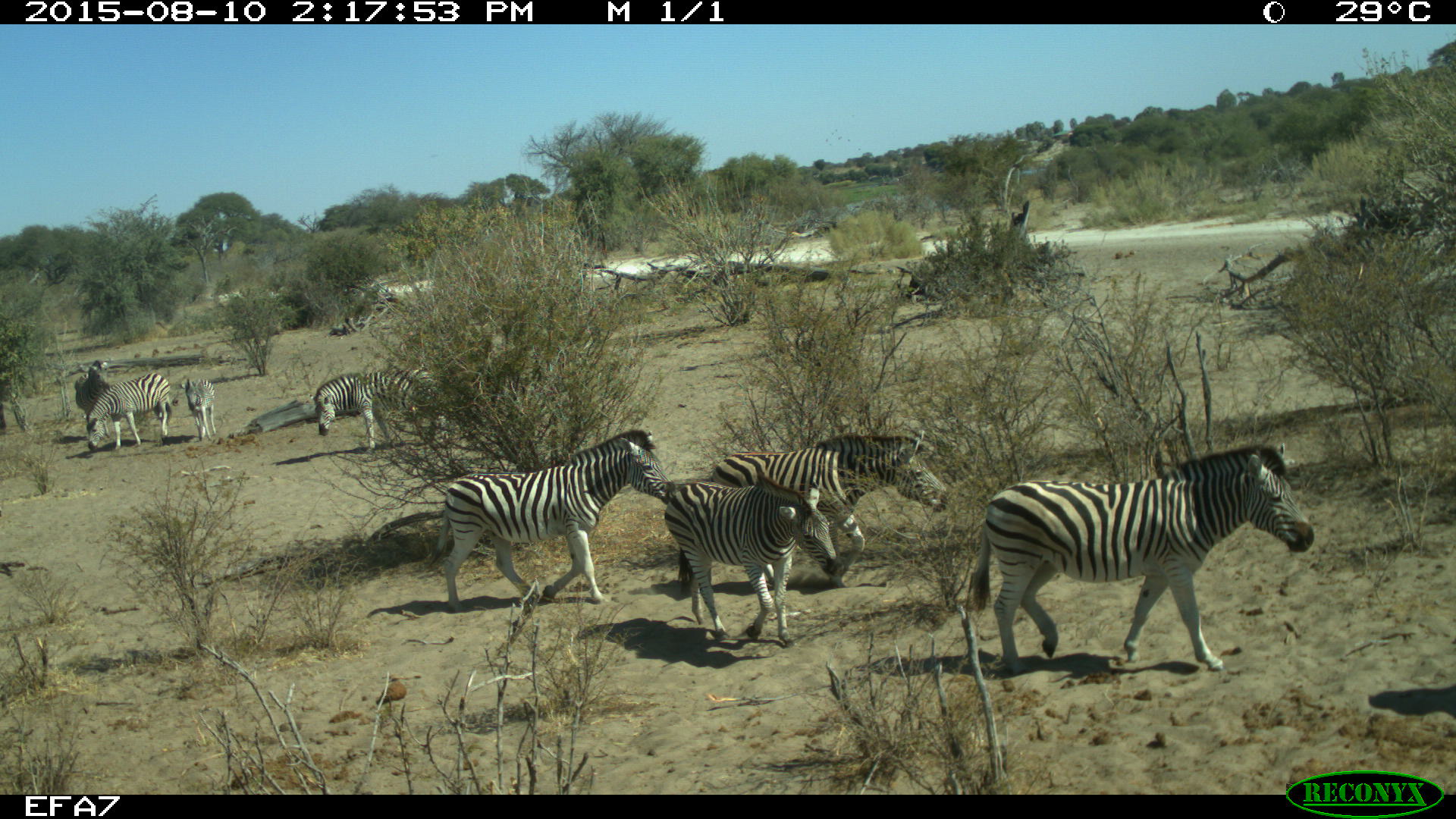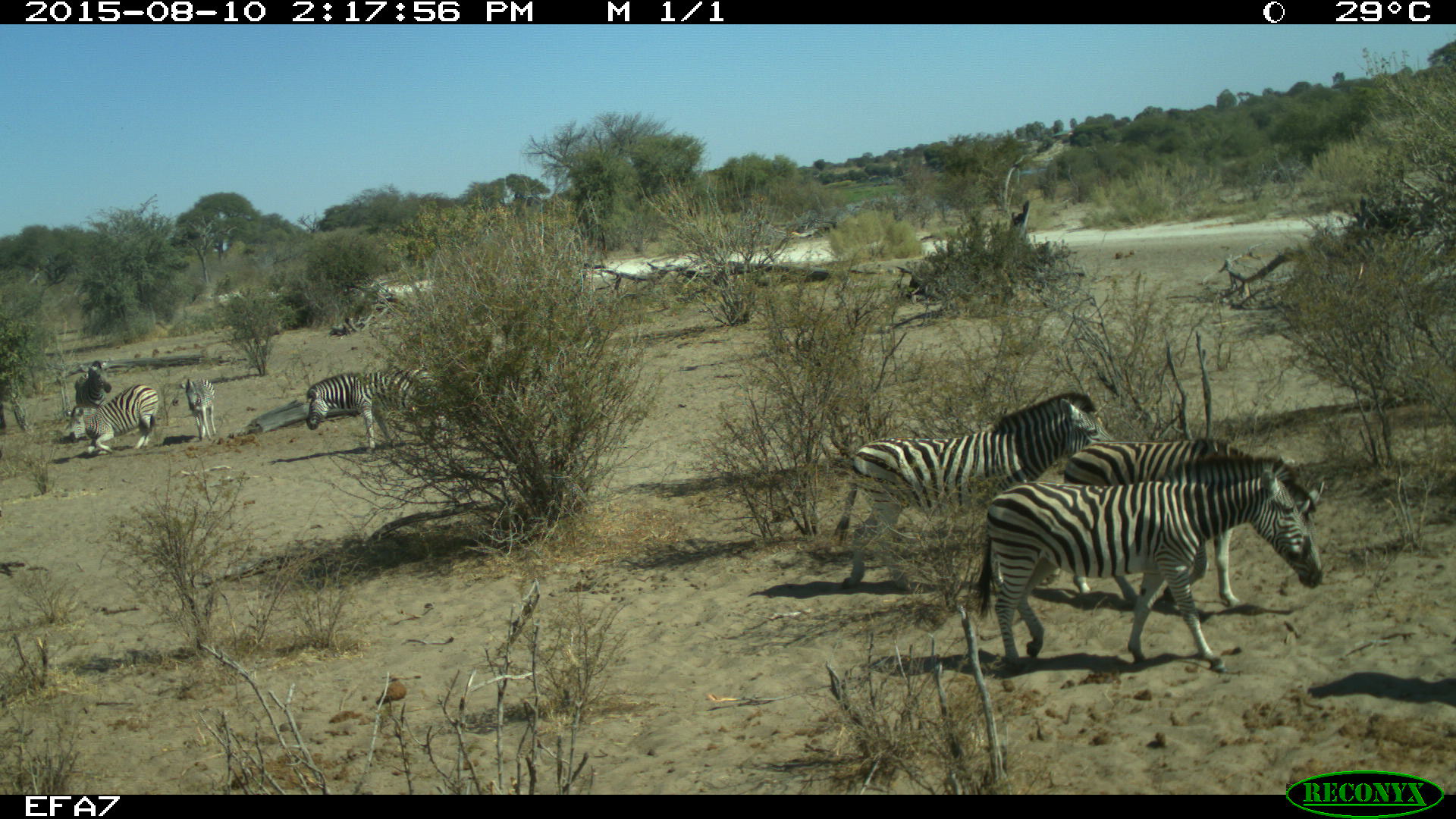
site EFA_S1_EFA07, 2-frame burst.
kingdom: Animalia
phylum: Chordata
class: Mammalia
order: Perissodactyla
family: Equidae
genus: Equus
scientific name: Equus quagga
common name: plains zebra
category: zebraplains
Zebraplains (plains zebra) (Equus quagga), count 8. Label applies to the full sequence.